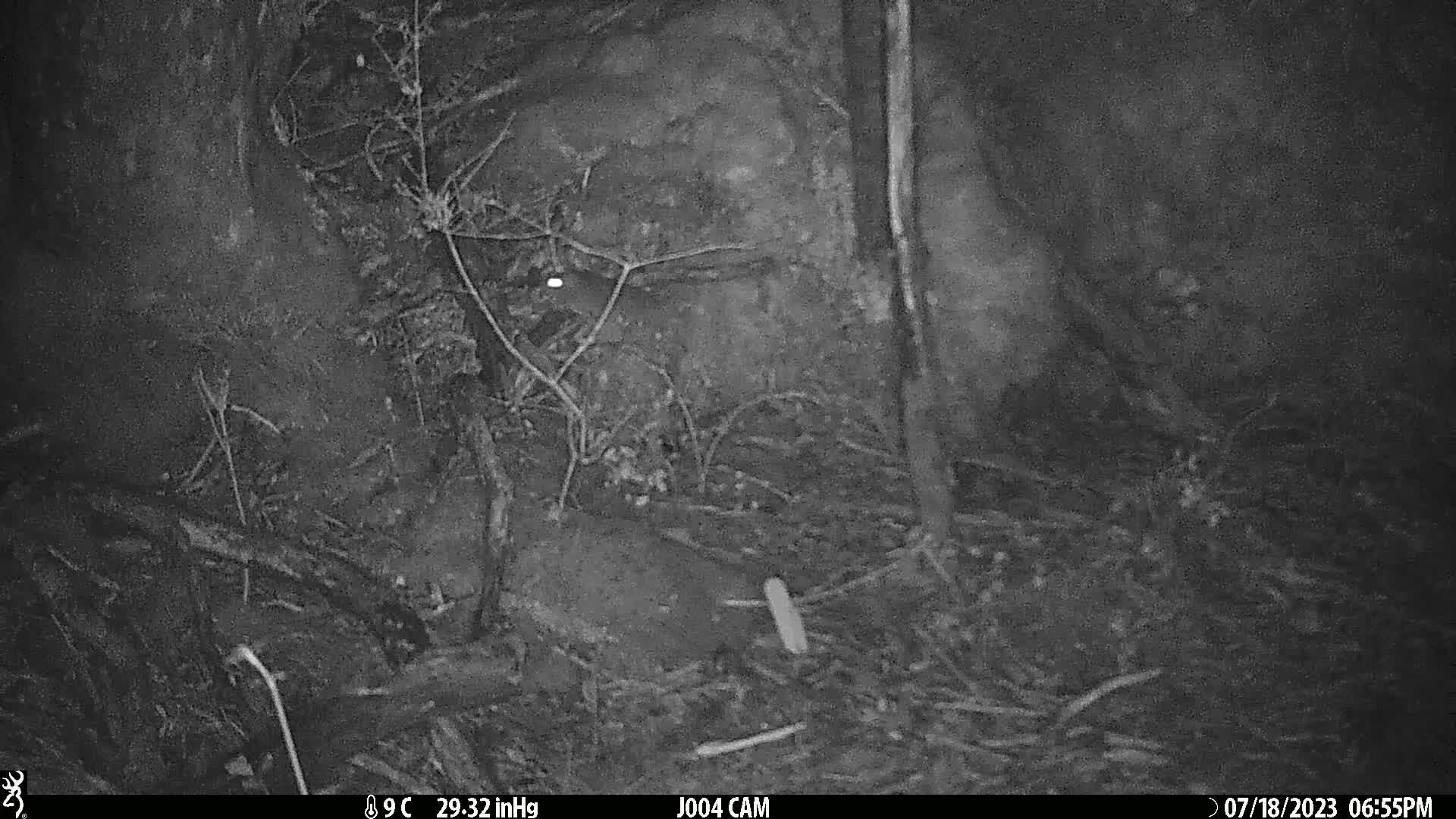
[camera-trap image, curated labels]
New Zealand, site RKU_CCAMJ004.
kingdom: Animalia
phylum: Chordata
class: Mammalia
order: Rodentia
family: Muridae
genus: Rattus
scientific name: Rattus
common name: rat